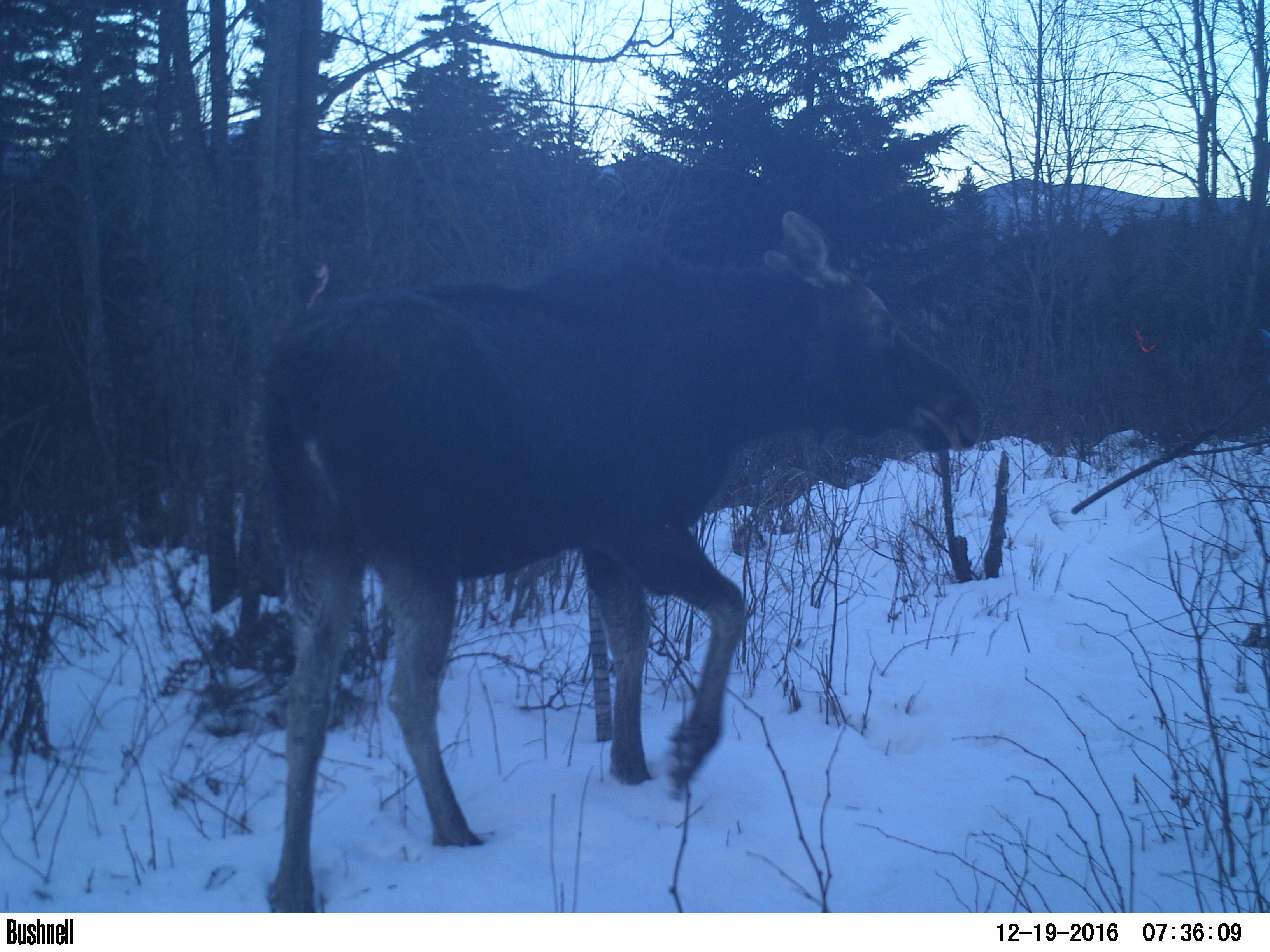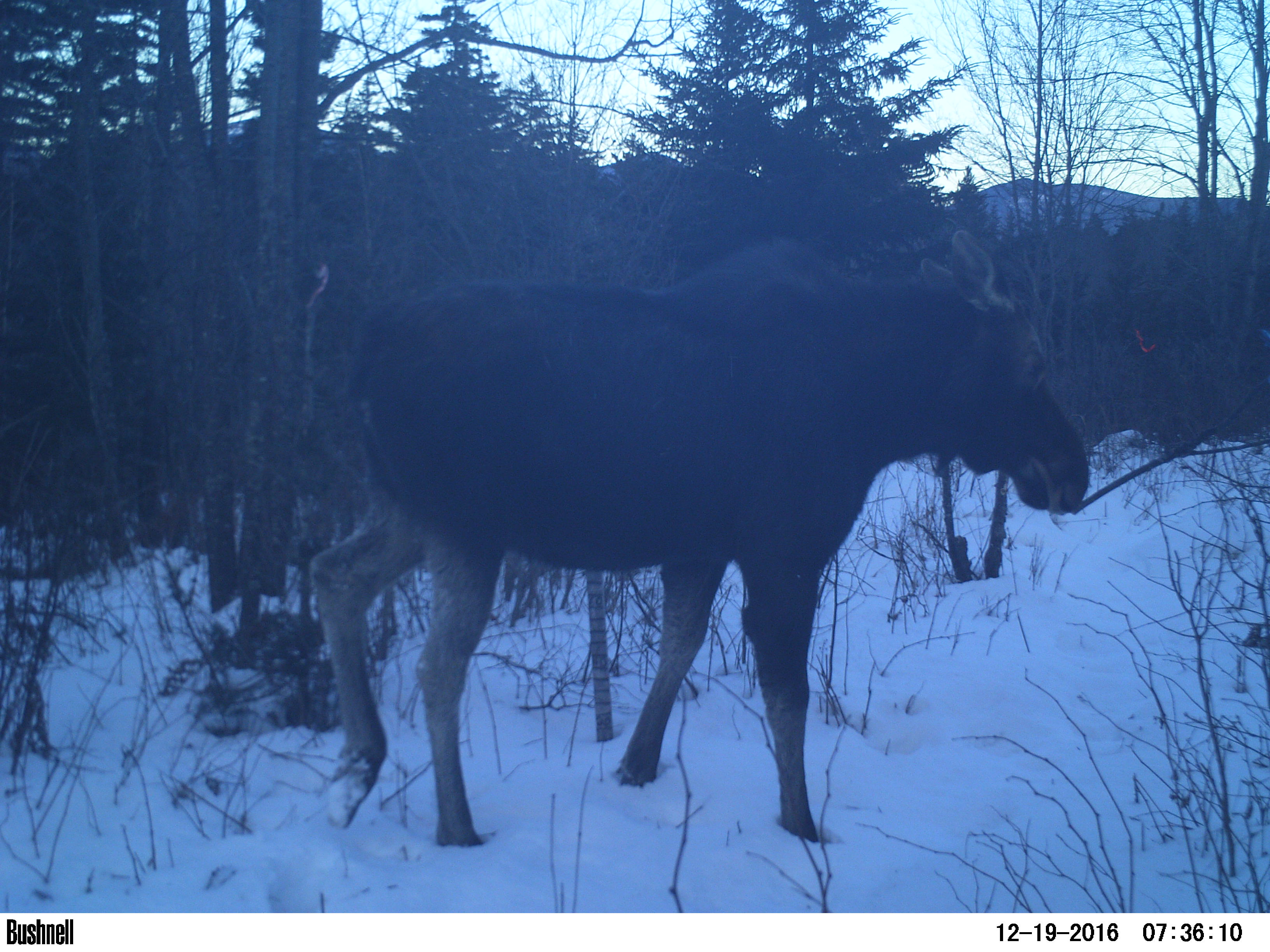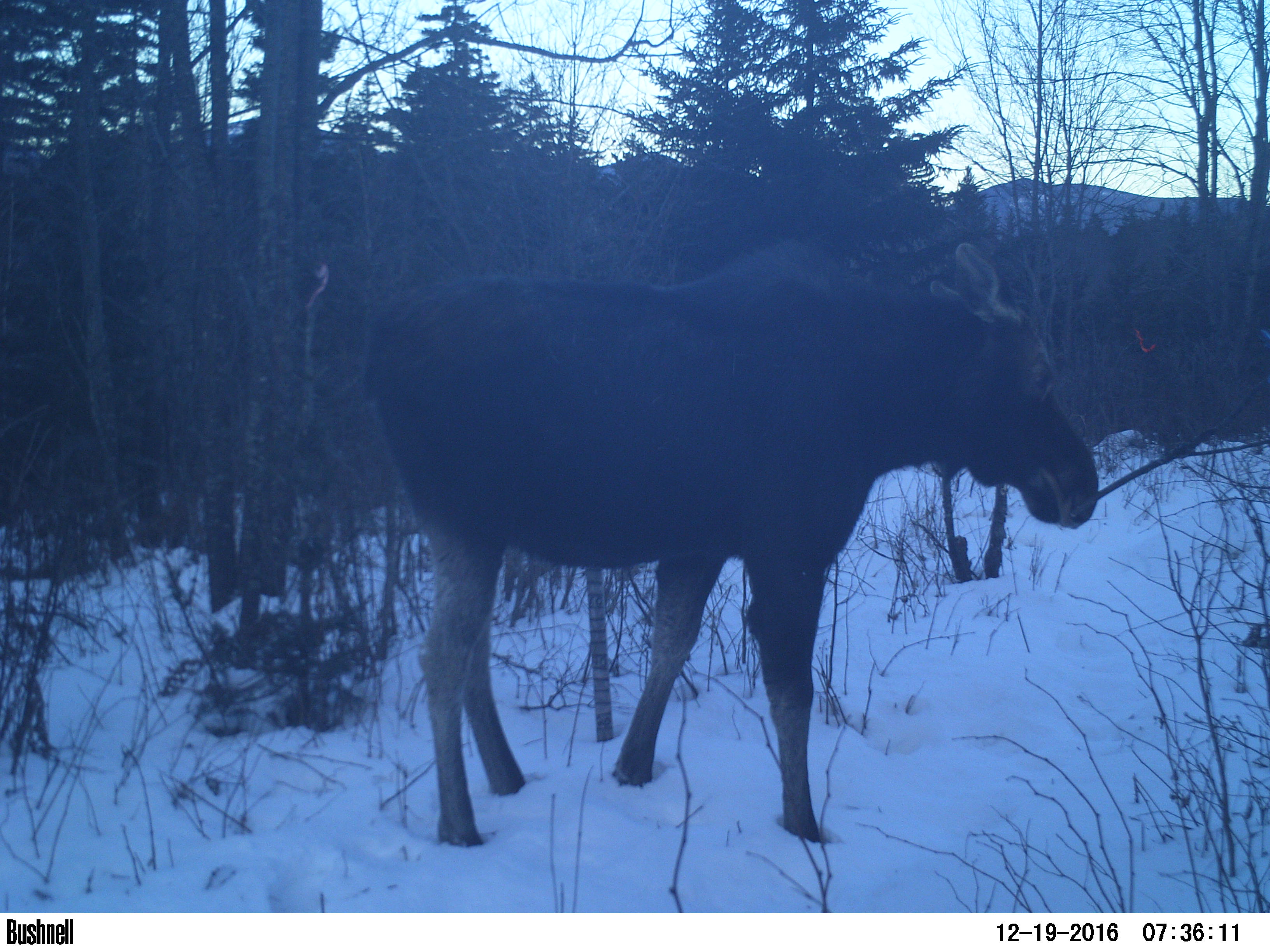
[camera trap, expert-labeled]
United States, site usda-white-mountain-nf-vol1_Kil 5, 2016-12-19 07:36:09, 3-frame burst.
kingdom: Animalia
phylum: Chordata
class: Mammalia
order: Artiodactyla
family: Cervidae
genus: Alces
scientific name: Alces alces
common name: moose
Moose (Alces alces).